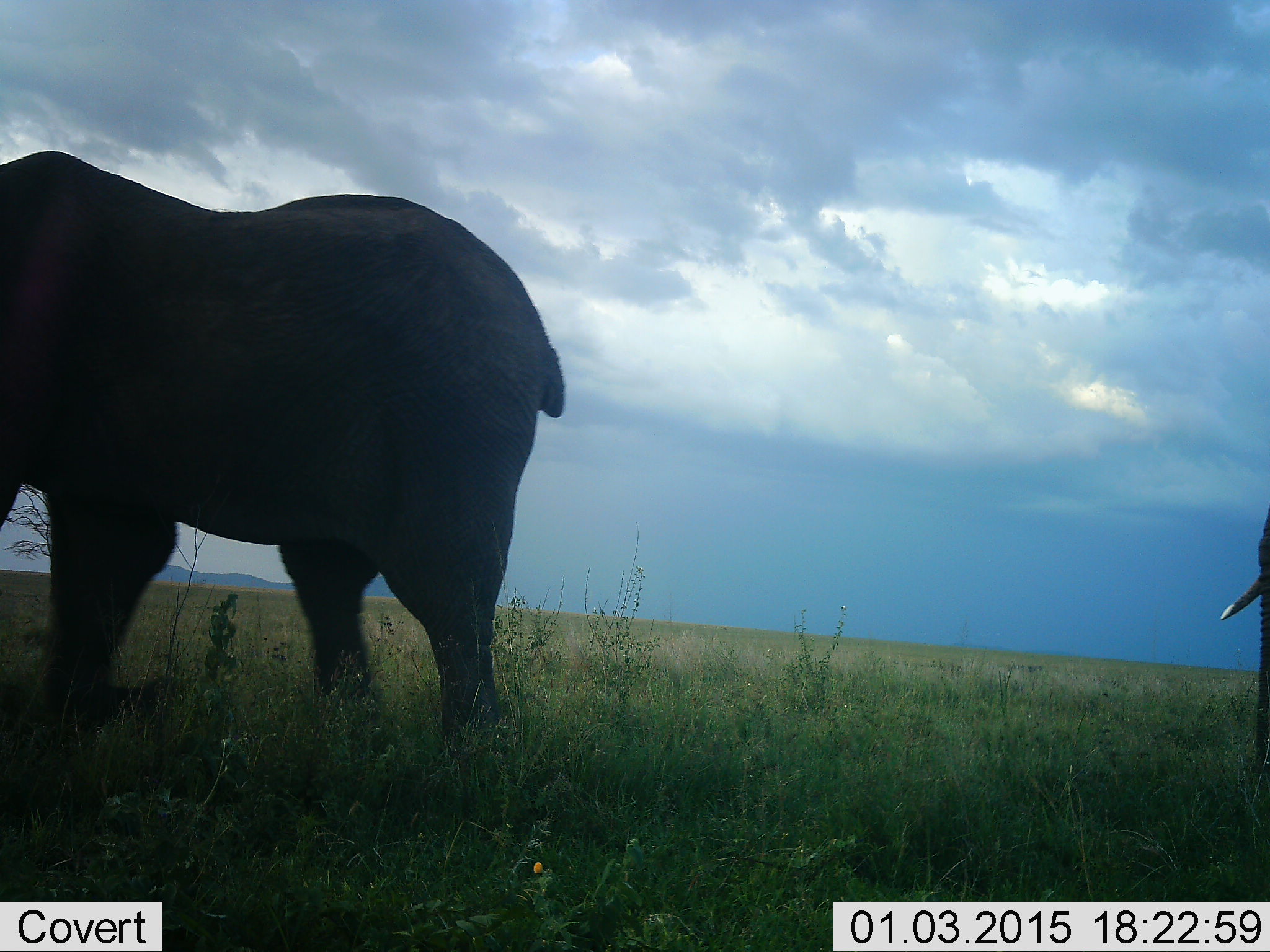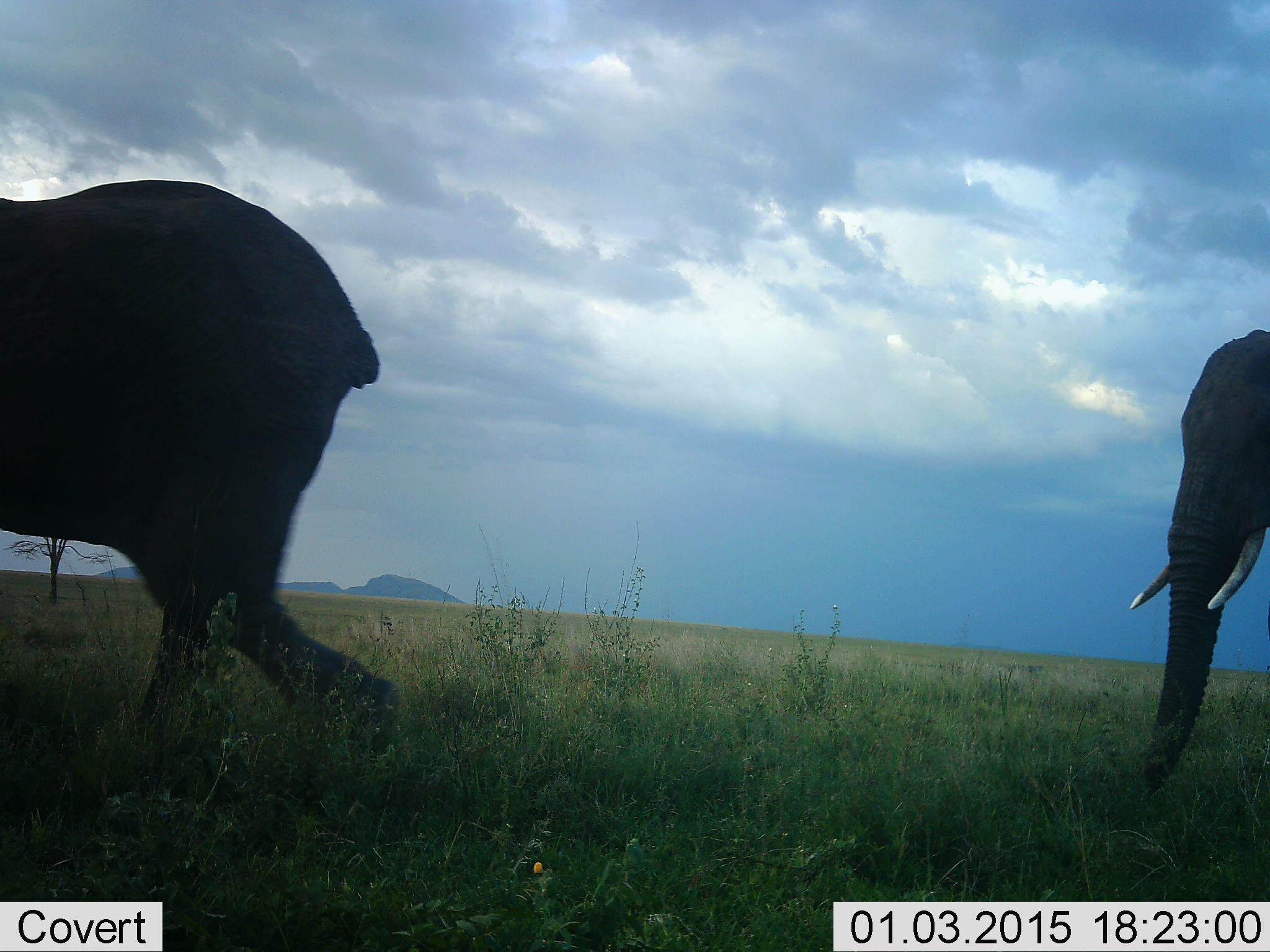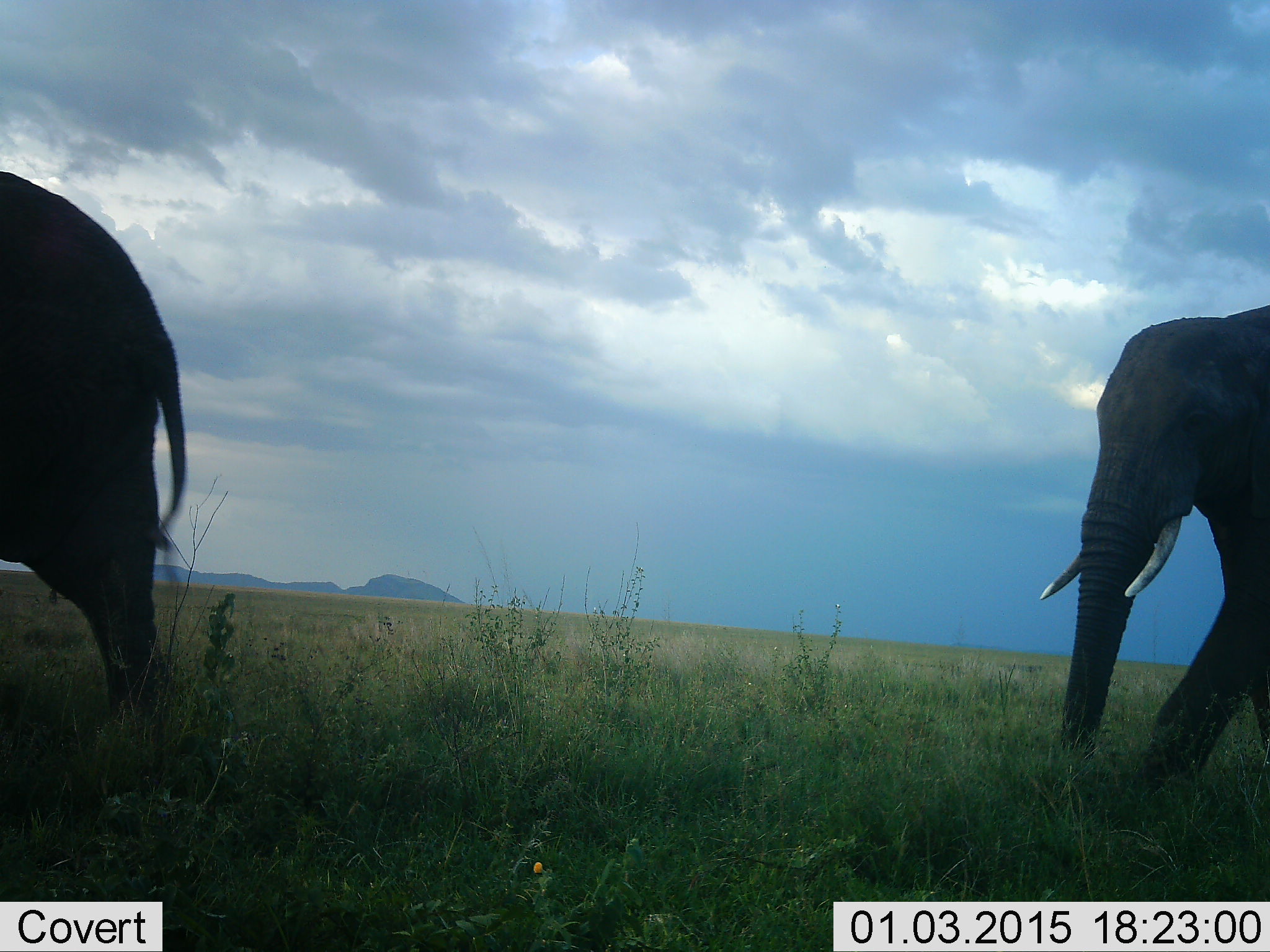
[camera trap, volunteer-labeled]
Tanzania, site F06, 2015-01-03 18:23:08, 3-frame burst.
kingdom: Animalia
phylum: Chordata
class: Mammalia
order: Proboscidea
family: Elephantidae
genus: Loxodonta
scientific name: Loxodonta africana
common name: african bush elephant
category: elephant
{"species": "elephant (african bush elephant) (Loxodonta africana)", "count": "2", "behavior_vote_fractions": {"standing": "0%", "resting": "0%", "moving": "100%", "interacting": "0%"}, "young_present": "0%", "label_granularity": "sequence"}